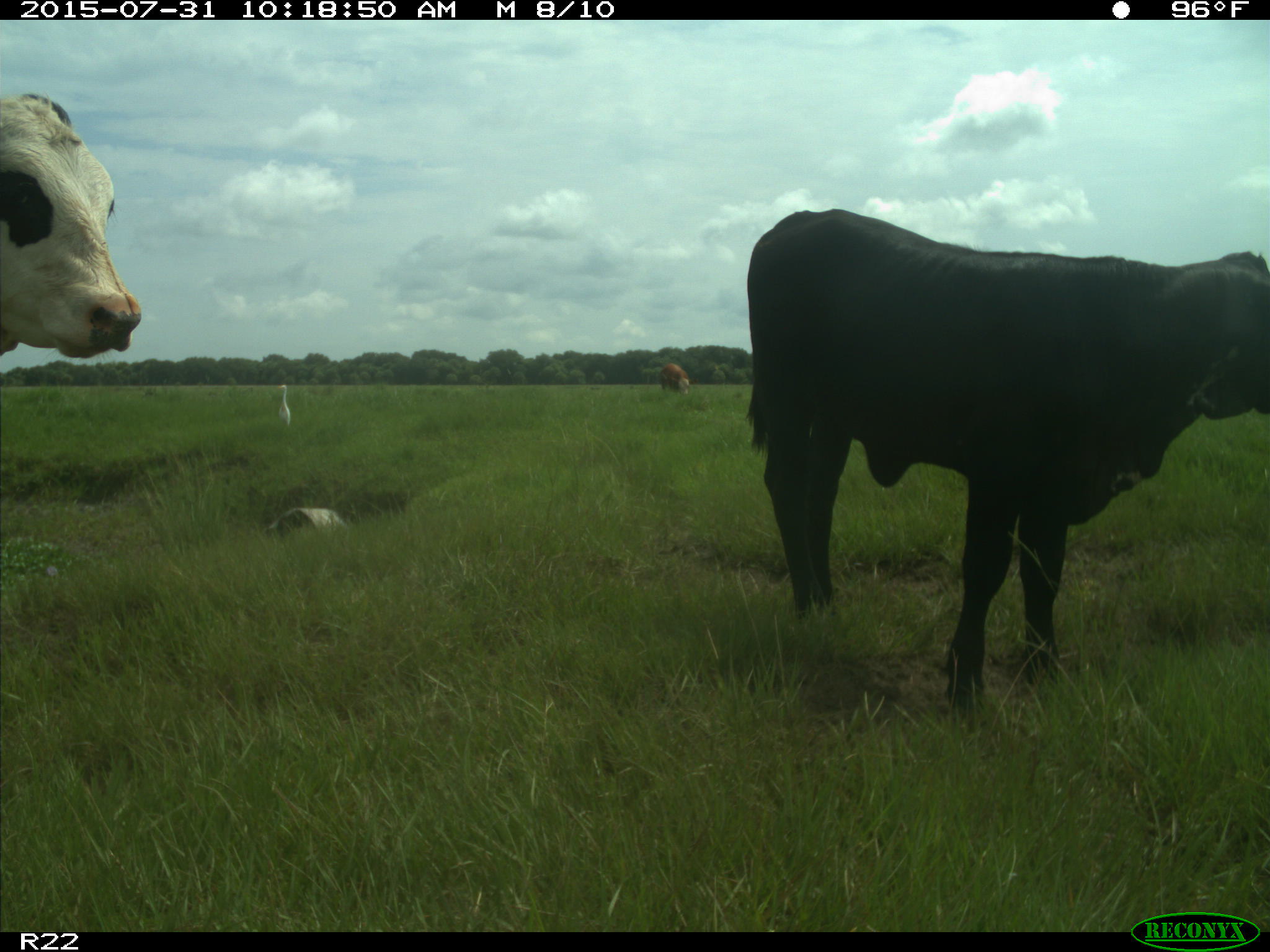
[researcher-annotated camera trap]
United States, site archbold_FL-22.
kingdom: Animalia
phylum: Chordata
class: Mammalia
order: Artiodactyla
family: Bovidae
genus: Bos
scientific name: Bos taurus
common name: domestic cow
Bos taurus (domestic cow).